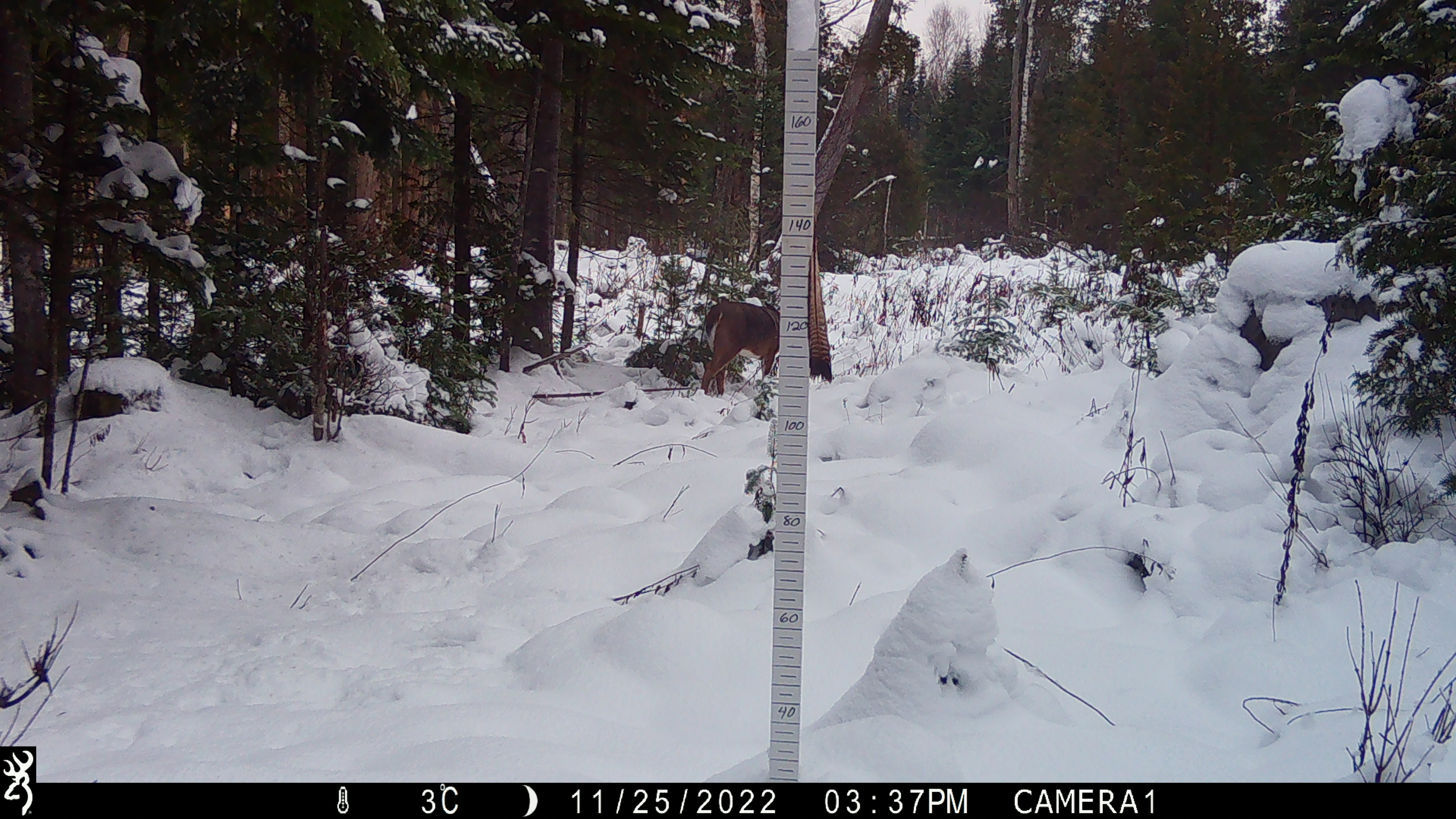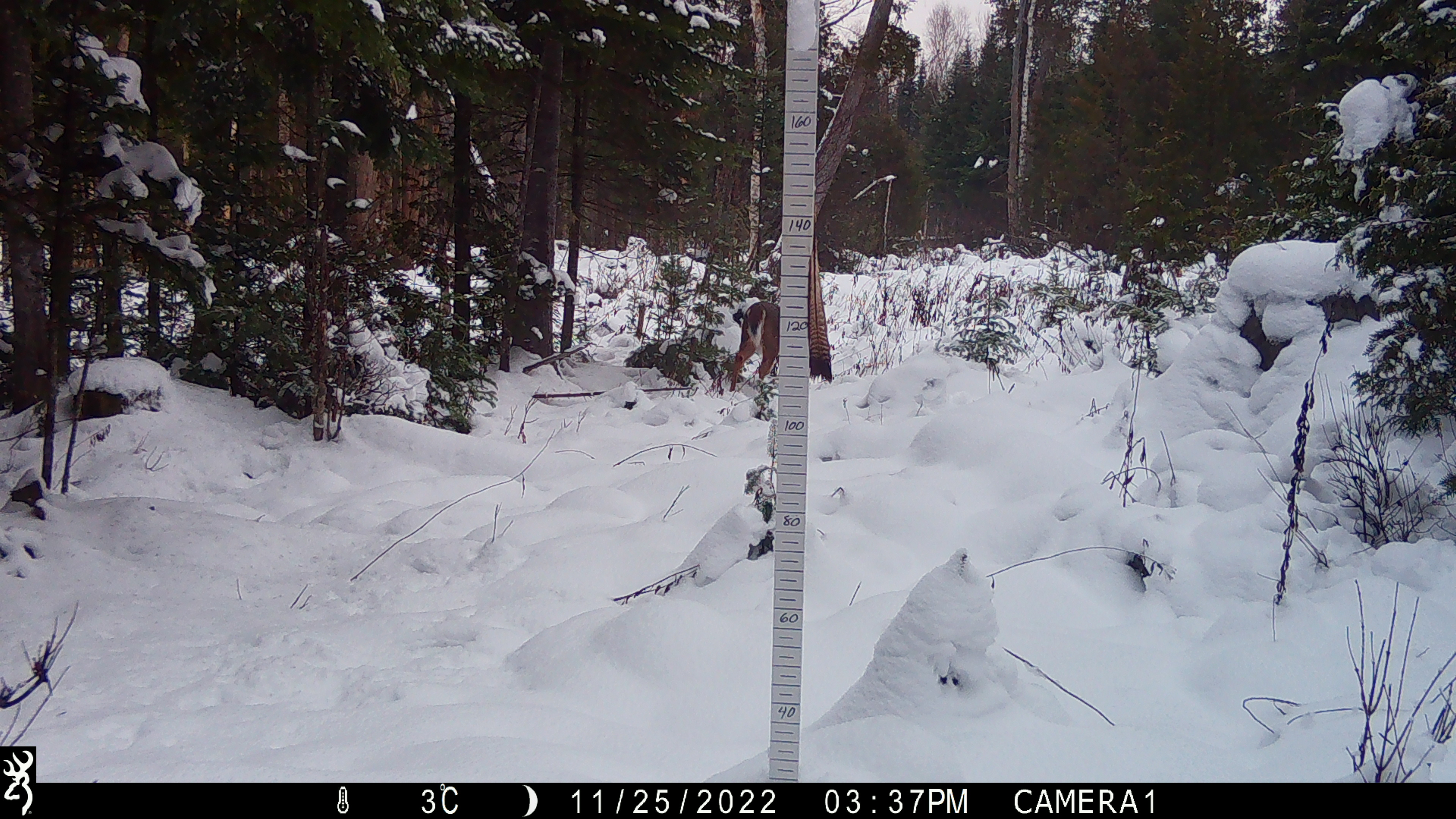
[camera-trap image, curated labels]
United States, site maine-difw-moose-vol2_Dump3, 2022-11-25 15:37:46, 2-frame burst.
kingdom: Animalia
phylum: Chordata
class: Mammalia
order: Artiodactyla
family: Cervidae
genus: Odocoileus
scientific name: Odocoileus virginianus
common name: white-tailed deer